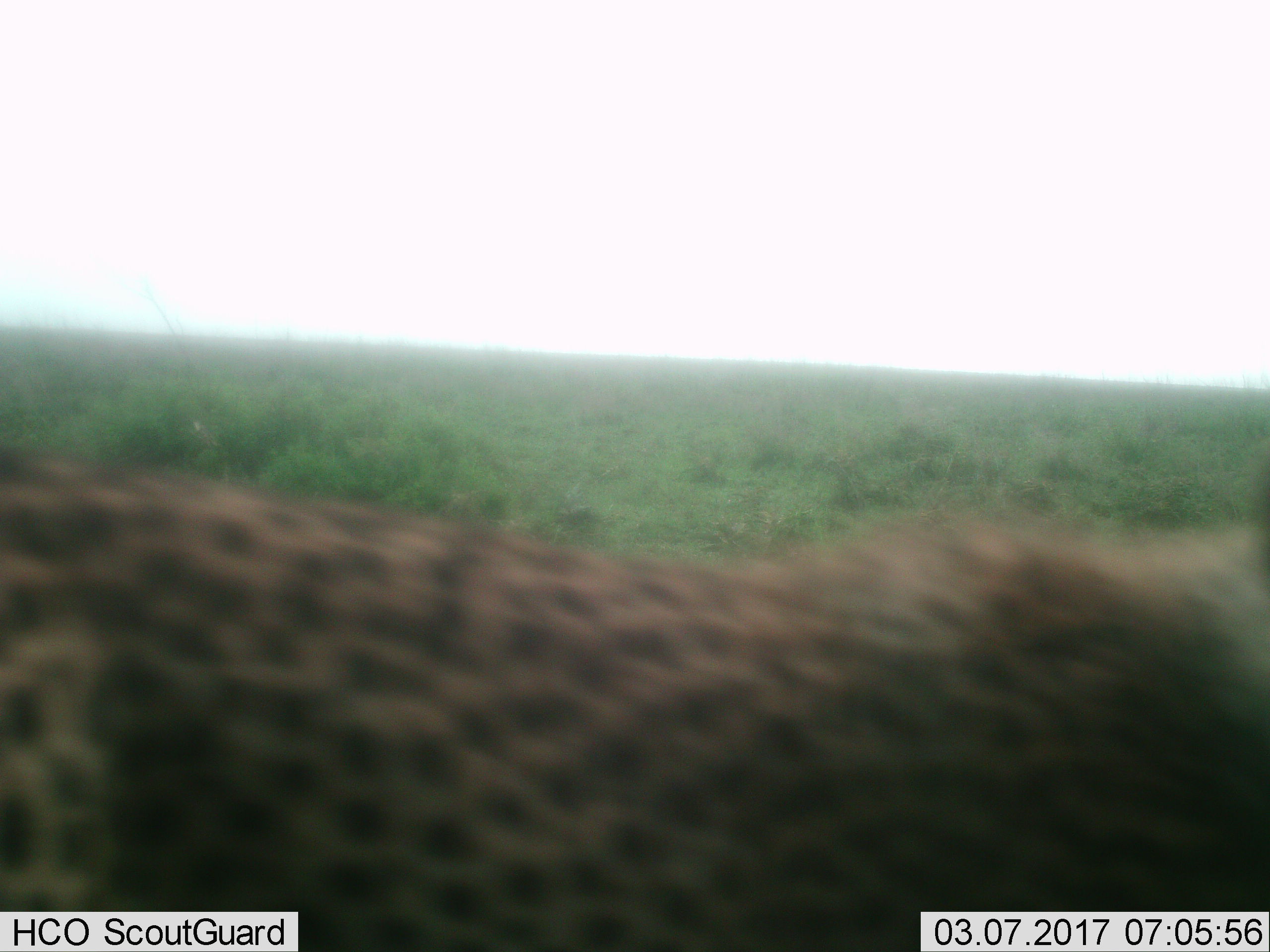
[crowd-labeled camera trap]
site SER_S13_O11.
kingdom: Animalia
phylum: Chordata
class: Mammalia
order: Carnivora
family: Felidae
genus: Acinonyx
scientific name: Acinonyx jubatus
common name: cheetah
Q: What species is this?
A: Cheetah (Acinonyx jubatus).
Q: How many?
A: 1.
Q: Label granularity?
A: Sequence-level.